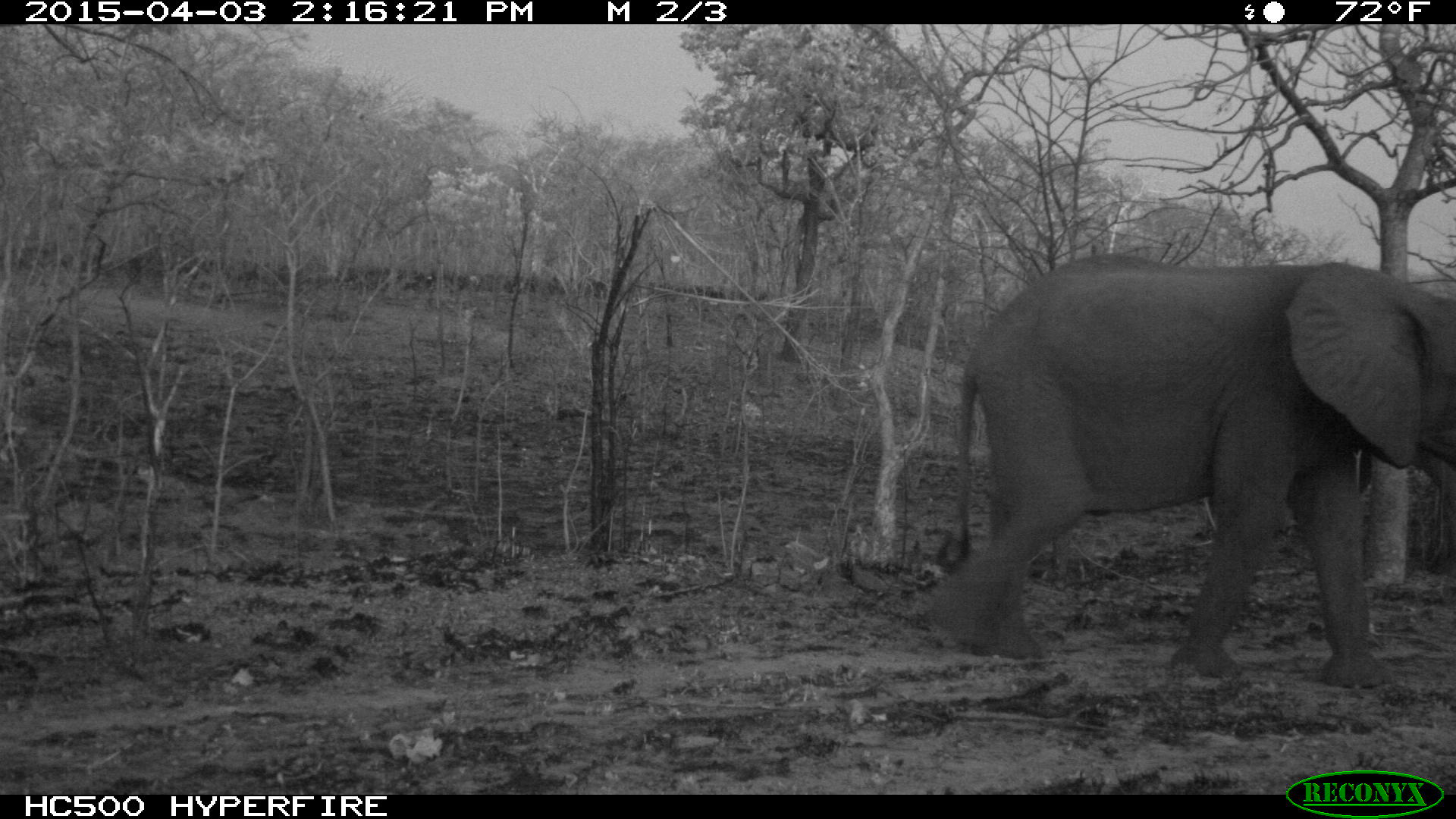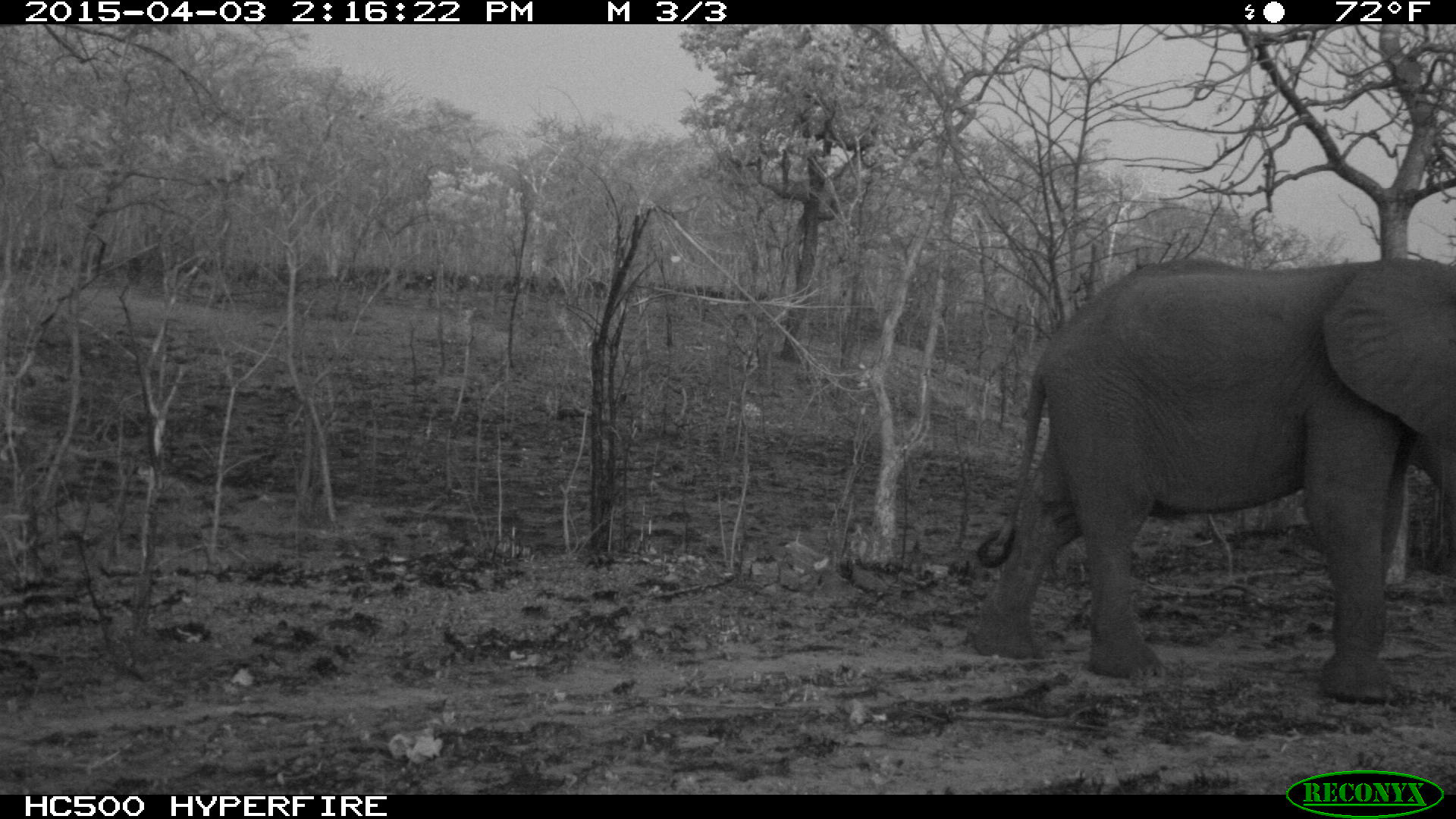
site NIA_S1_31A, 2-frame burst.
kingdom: Animalia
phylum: Chordata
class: Mammalia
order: Proboscidea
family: Elephantidae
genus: Loxodonta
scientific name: Loxodonta africana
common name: african bush elephant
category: elephant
Elephant (african bush elephant) (Loxodonta africana), count 1. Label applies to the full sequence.